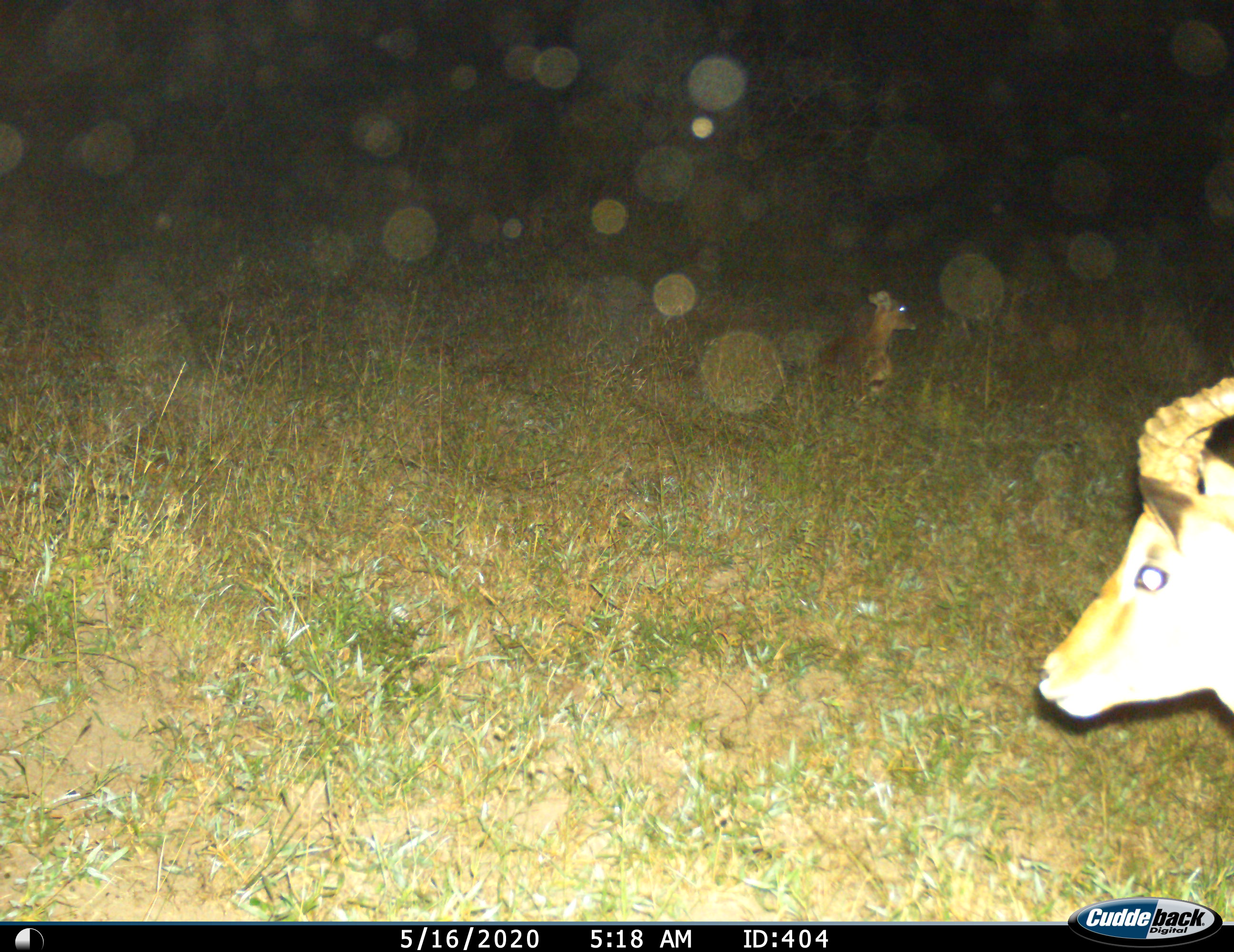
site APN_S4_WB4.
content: unidentified animal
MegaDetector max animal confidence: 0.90